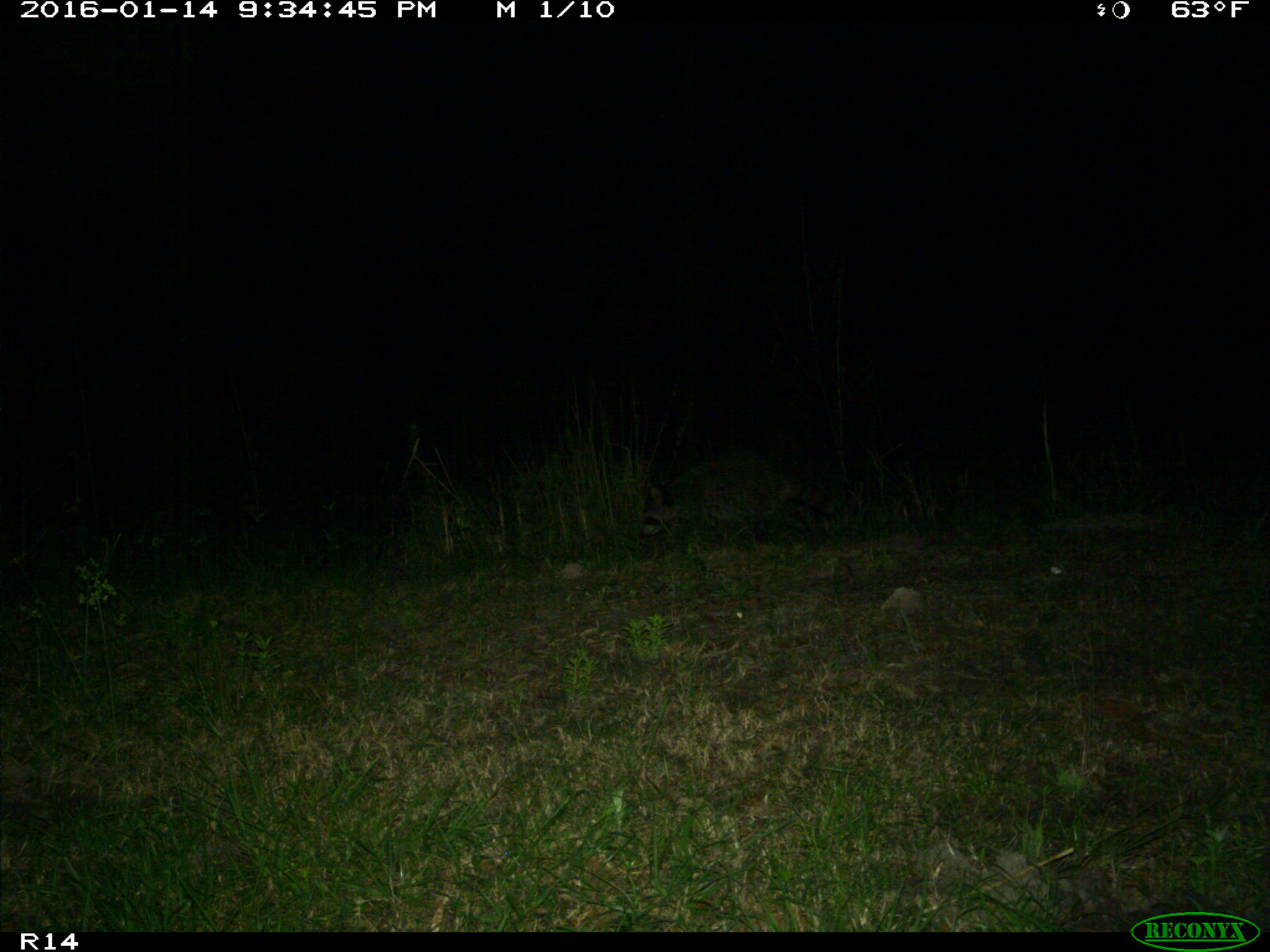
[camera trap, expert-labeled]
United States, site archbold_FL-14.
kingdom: Animalia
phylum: Chordata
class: Mammalia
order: Carnivora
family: Procyonidae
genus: Procyon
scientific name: Procyon lotor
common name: common raccoon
Procyon lotor (common raccoon).